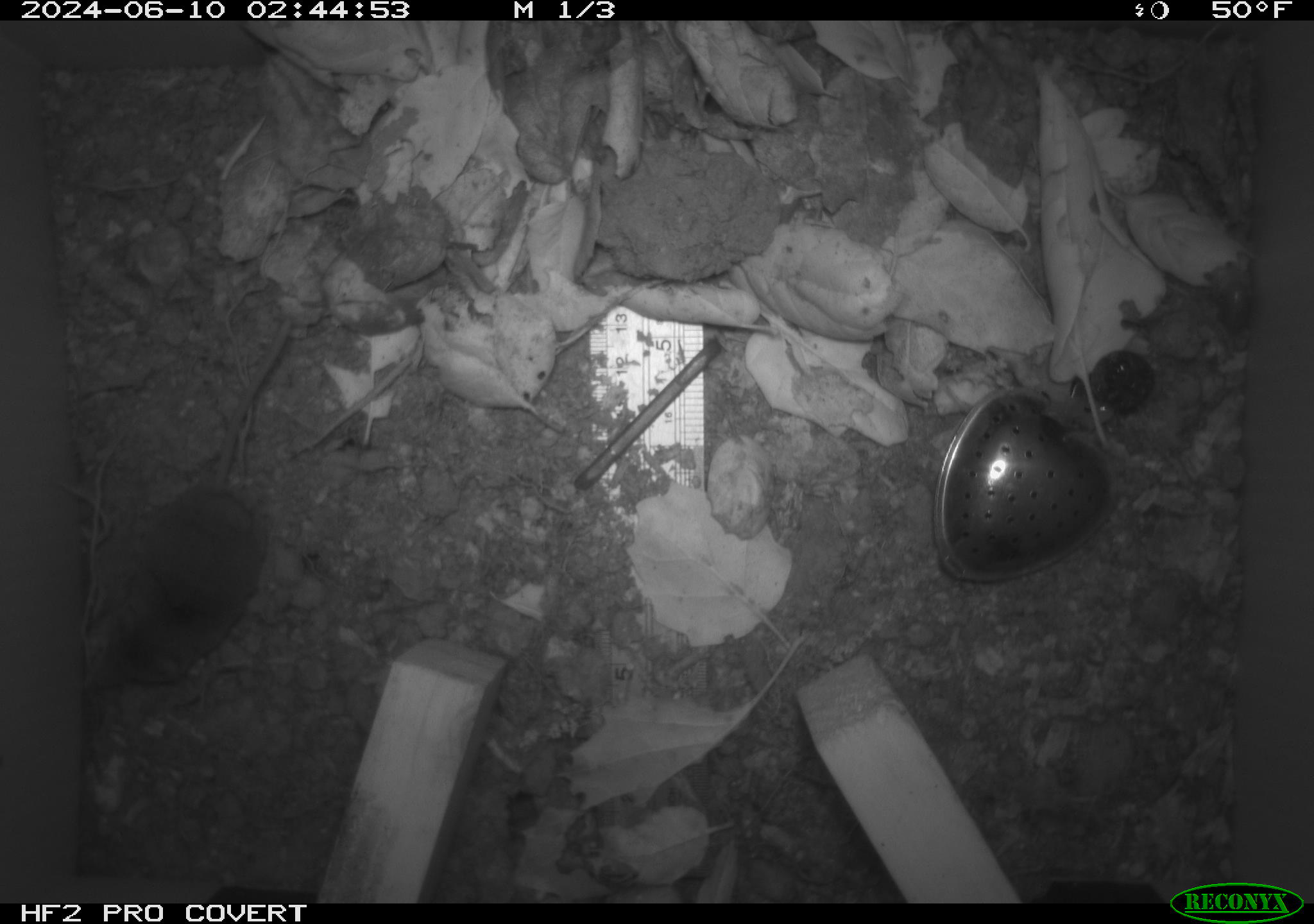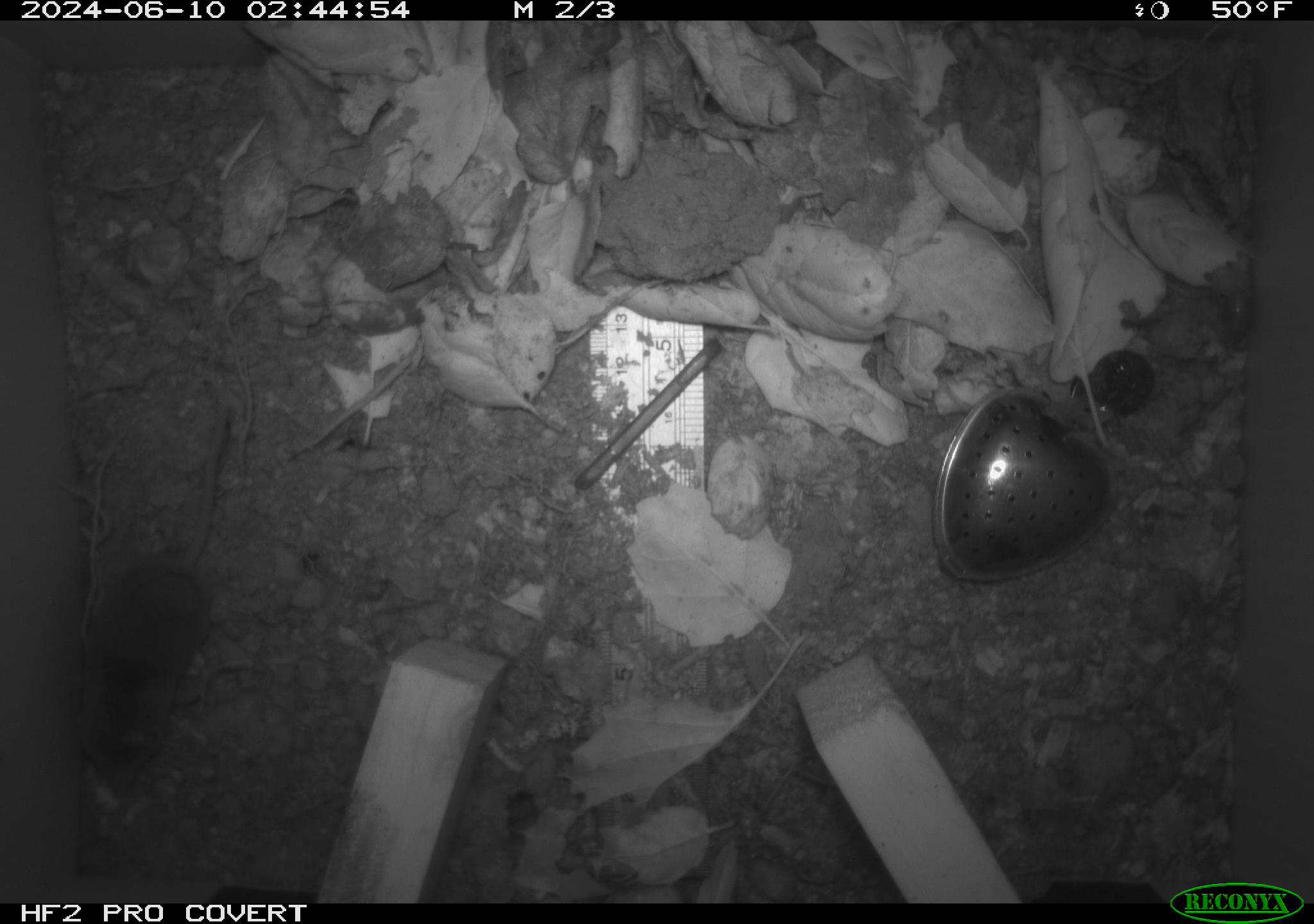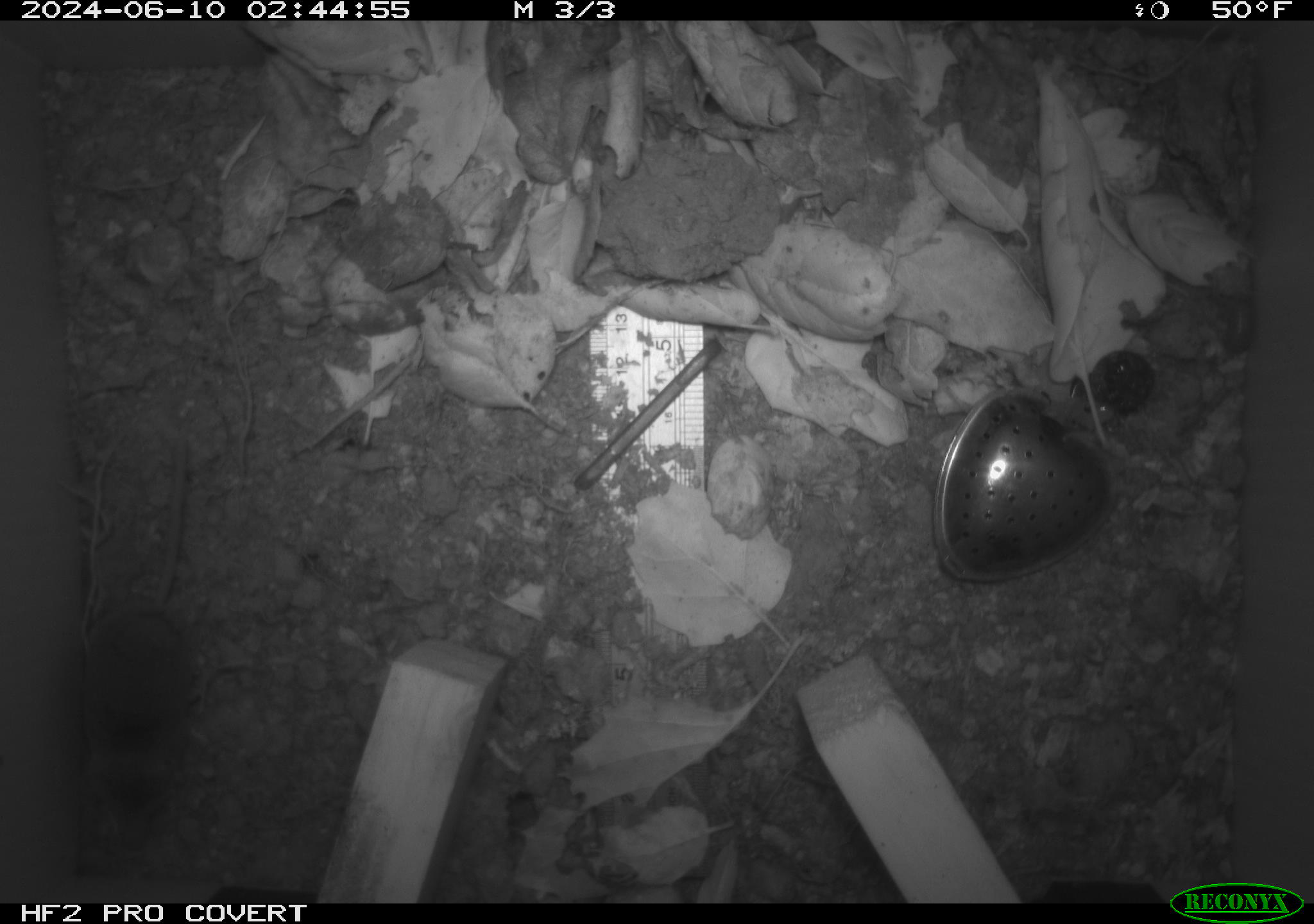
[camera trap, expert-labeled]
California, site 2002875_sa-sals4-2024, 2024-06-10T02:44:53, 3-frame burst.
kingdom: Animalia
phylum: Chordata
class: Mammalia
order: Eulipotyphla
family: Soricidae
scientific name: Soricidae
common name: shrews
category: soricidae family